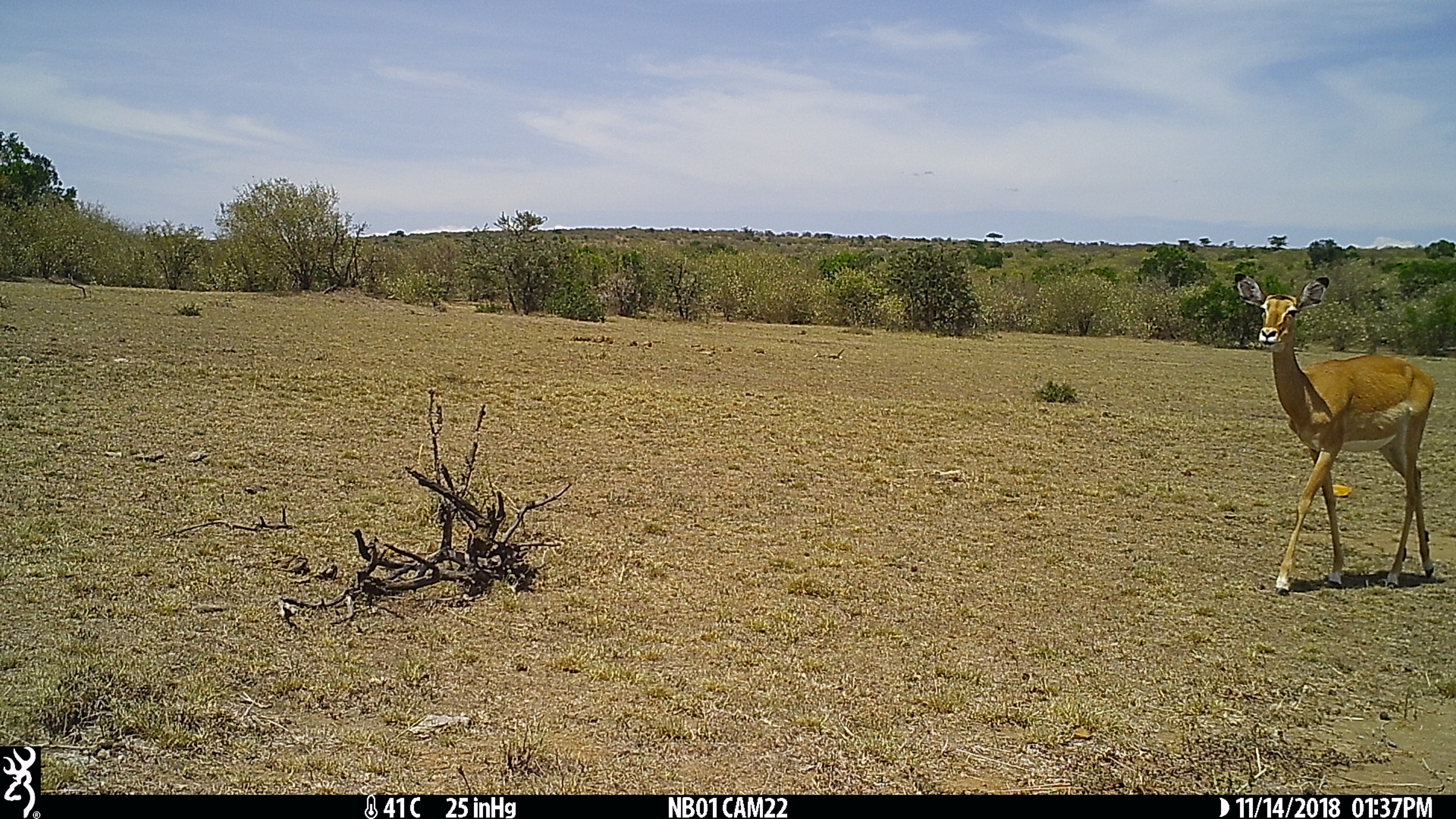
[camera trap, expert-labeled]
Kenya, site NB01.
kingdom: Animalia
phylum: Chordata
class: Mammalia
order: Artiodactyla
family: Bovidae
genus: Aepyceros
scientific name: Aepyceros melampus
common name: impala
Impala (Aepyceros melampus).